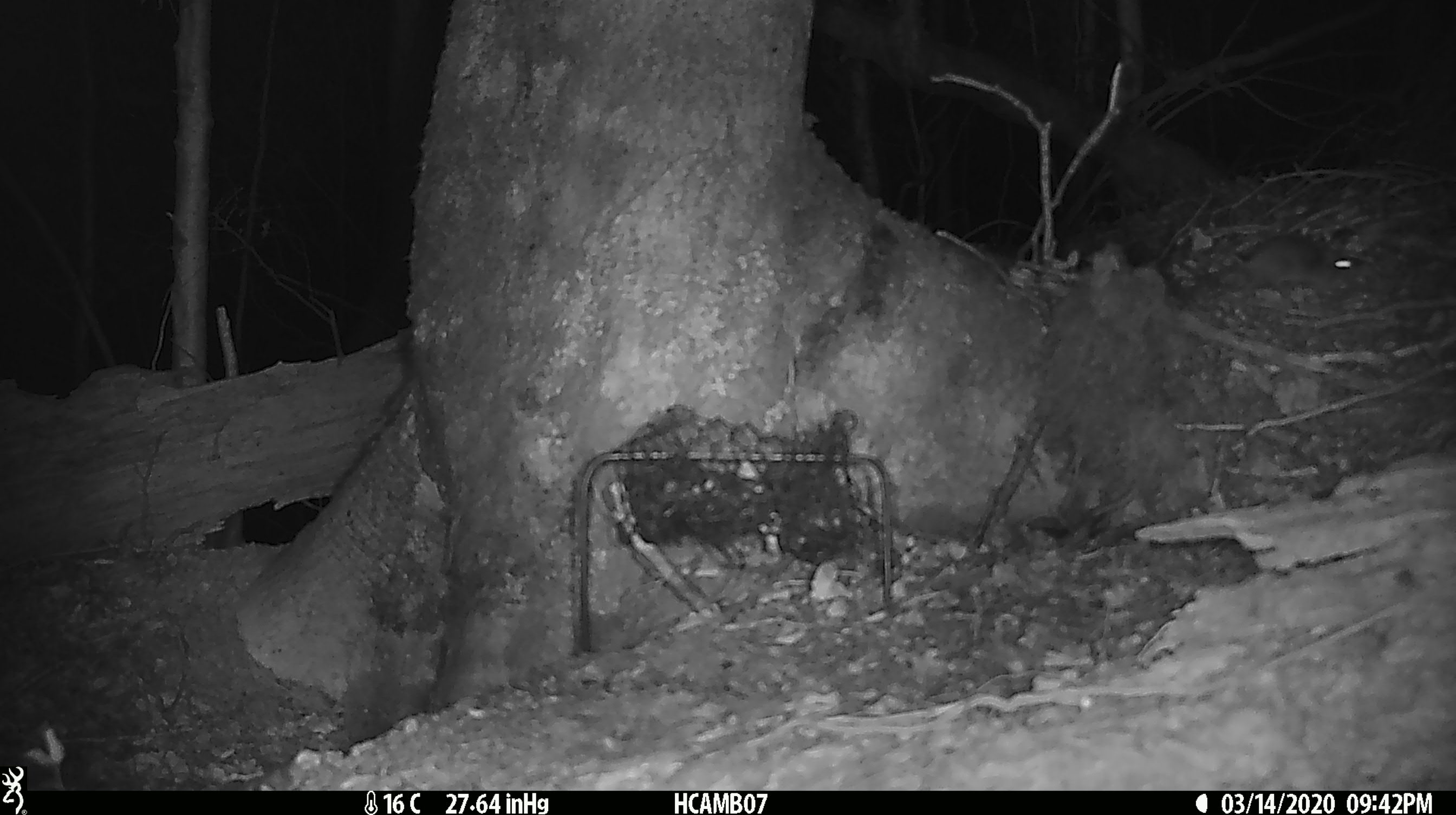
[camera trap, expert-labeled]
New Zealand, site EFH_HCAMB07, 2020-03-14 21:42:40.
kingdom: Animalia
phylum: Chordata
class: Mammalia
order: Rodentia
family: Muridae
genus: Mus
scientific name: Mus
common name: mouse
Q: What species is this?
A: Mouse (Mus).